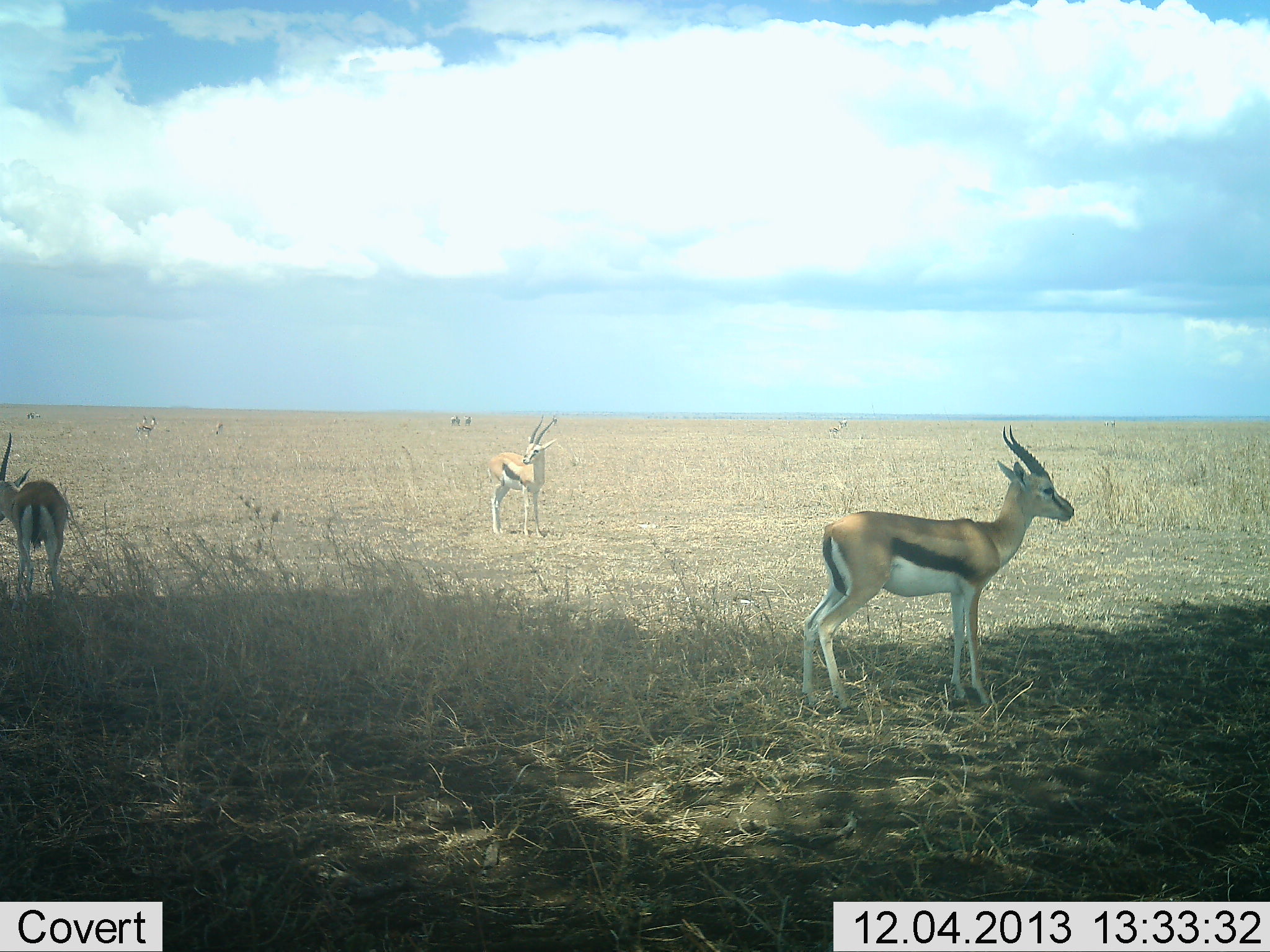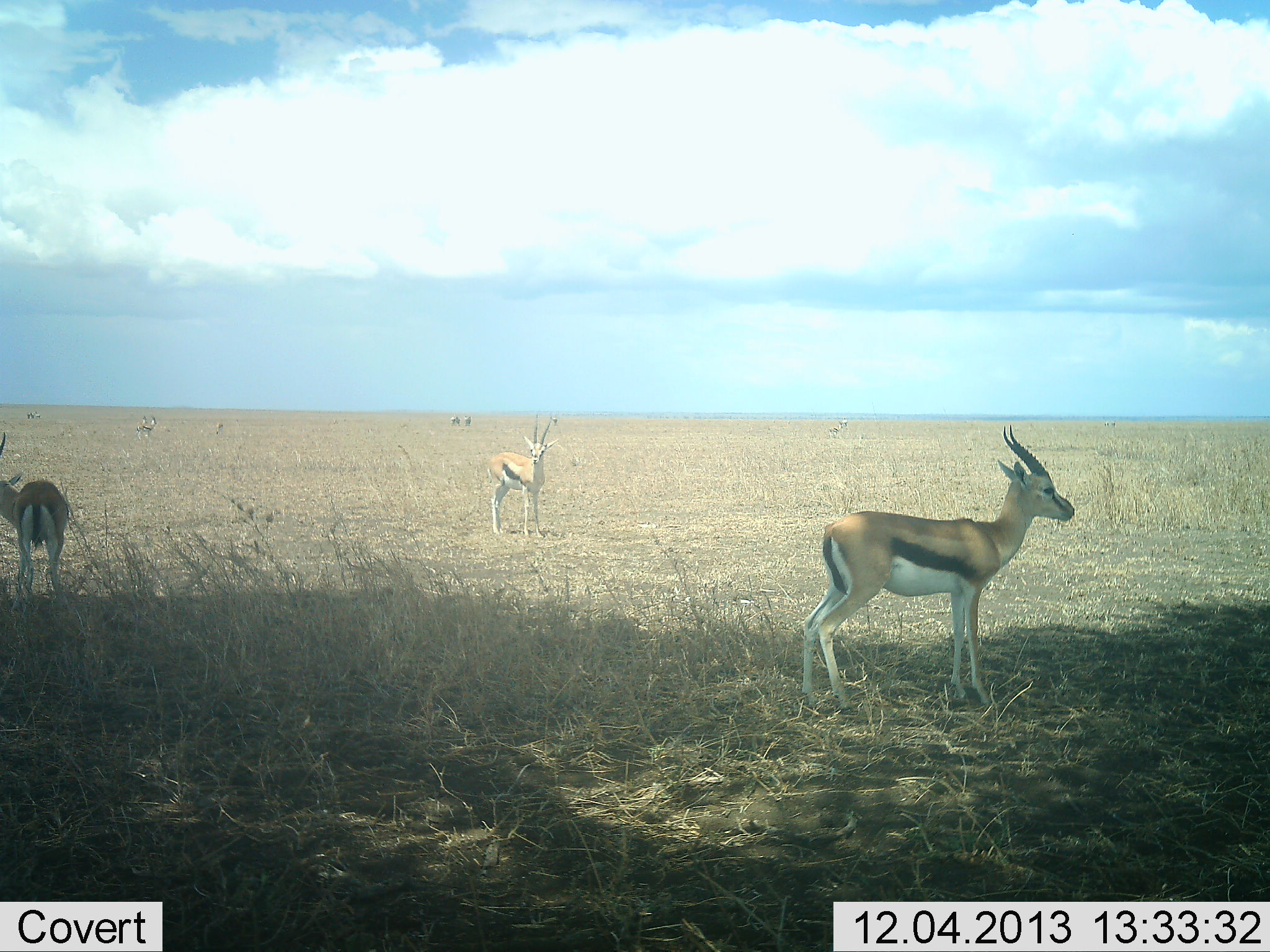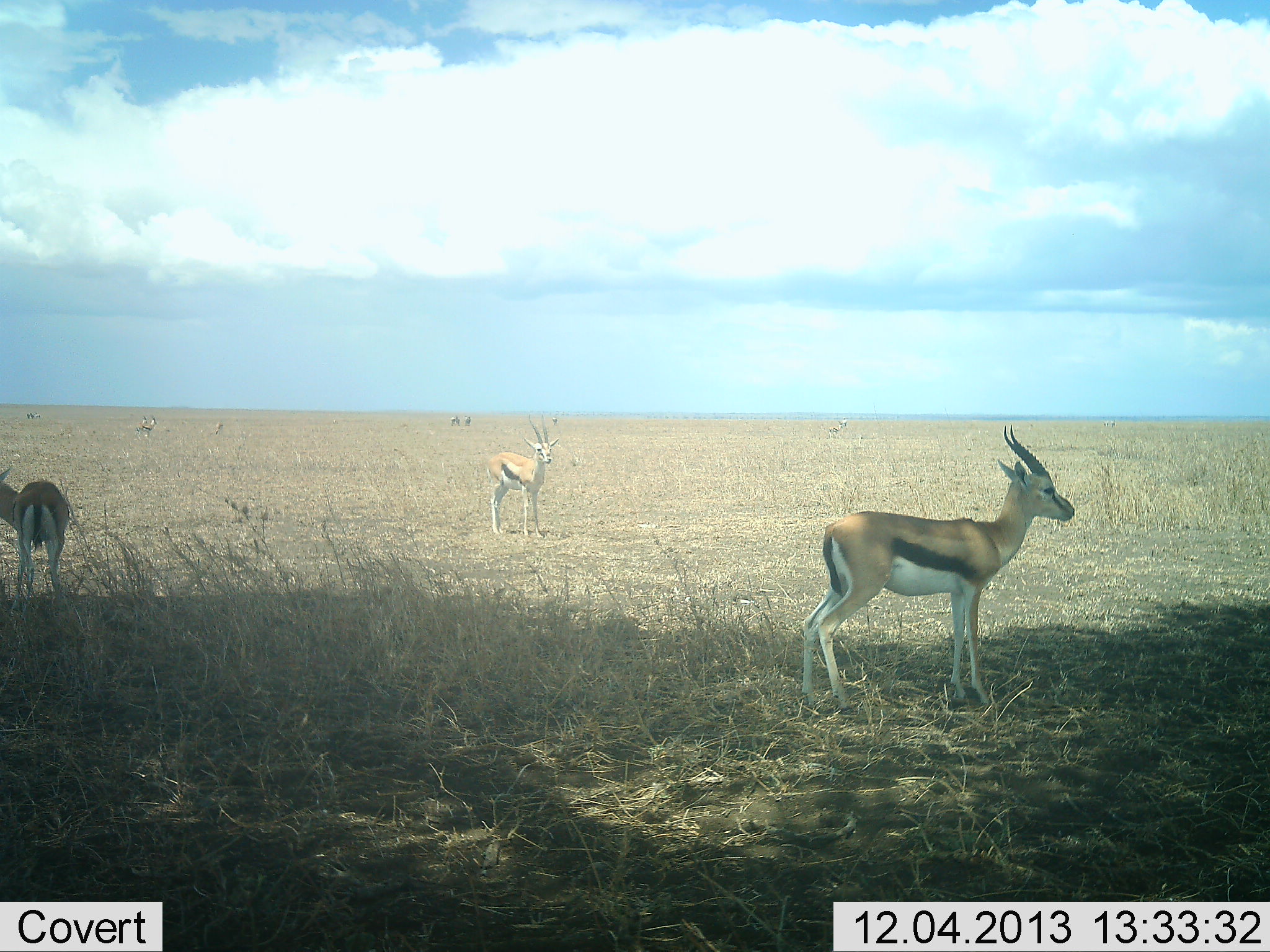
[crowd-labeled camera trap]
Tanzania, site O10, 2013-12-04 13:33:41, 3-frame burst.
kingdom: Animalia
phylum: Chordata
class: Mammalia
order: Artiodactyla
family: Bovidae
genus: Eudorcas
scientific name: Eudorcas thomsonii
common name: thomson's gazelle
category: gazellethomsons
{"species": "gazellethomsons (thomson's gazelle) (Eudorcas thomsonii)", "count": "3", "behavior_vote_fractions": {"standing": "100%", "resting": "0%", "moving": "0%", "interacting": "0%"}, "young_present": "0%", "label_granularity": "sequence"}